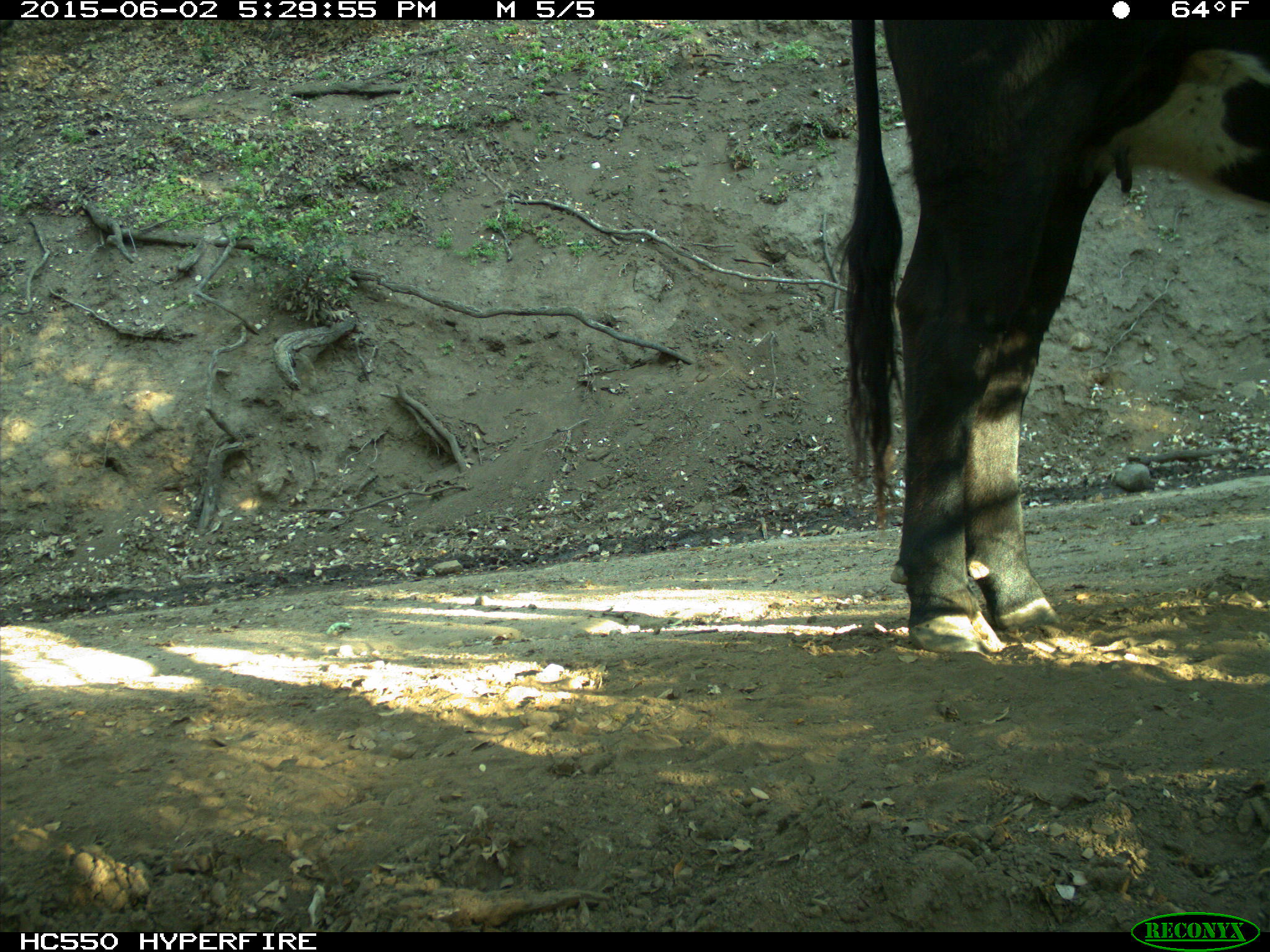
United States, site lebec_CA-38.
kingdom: Animalia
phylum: Chordata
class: Mammalia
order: Artiodactyla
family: Bovidae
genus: Bos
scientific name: Bos taurus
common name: domestic cow